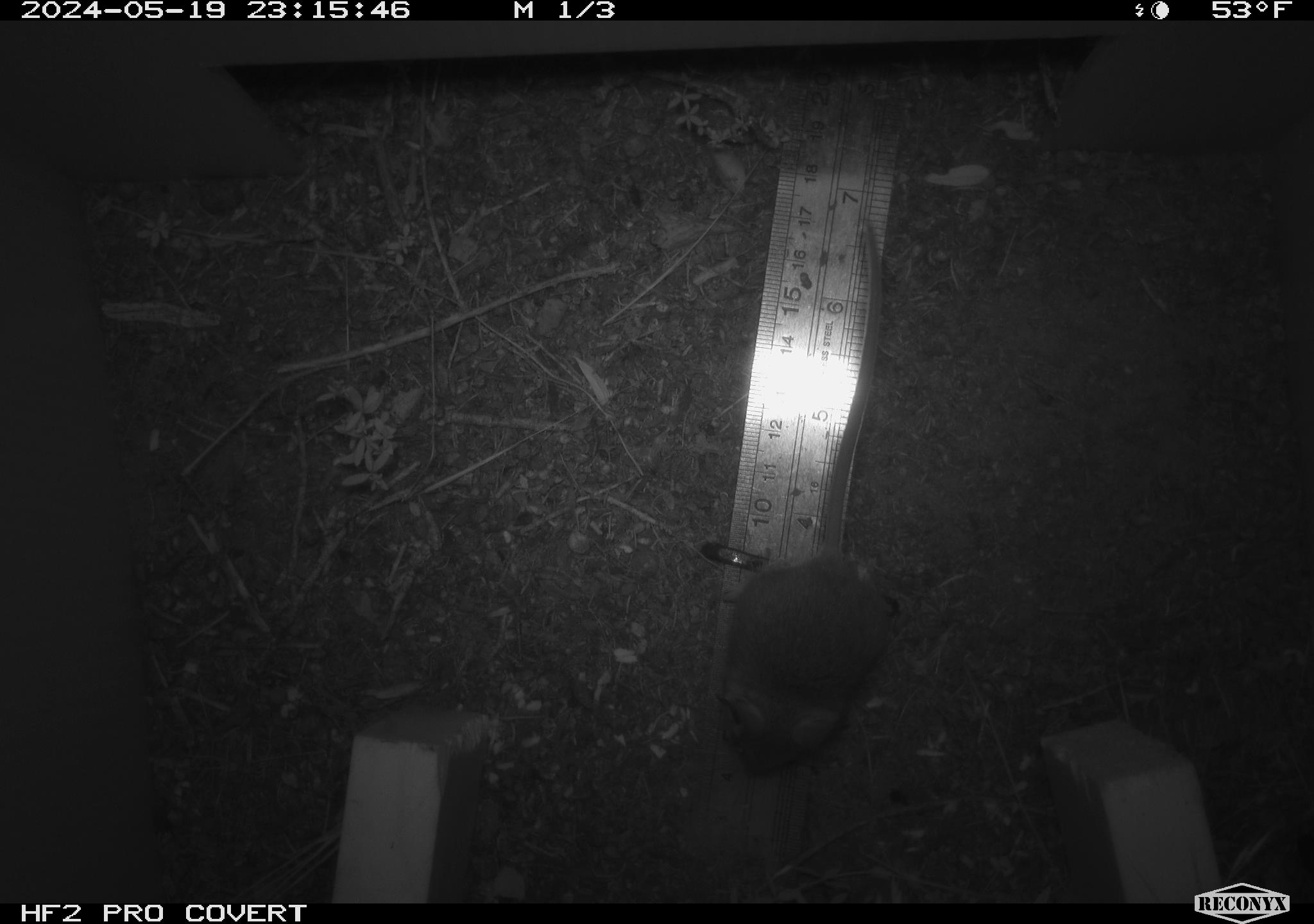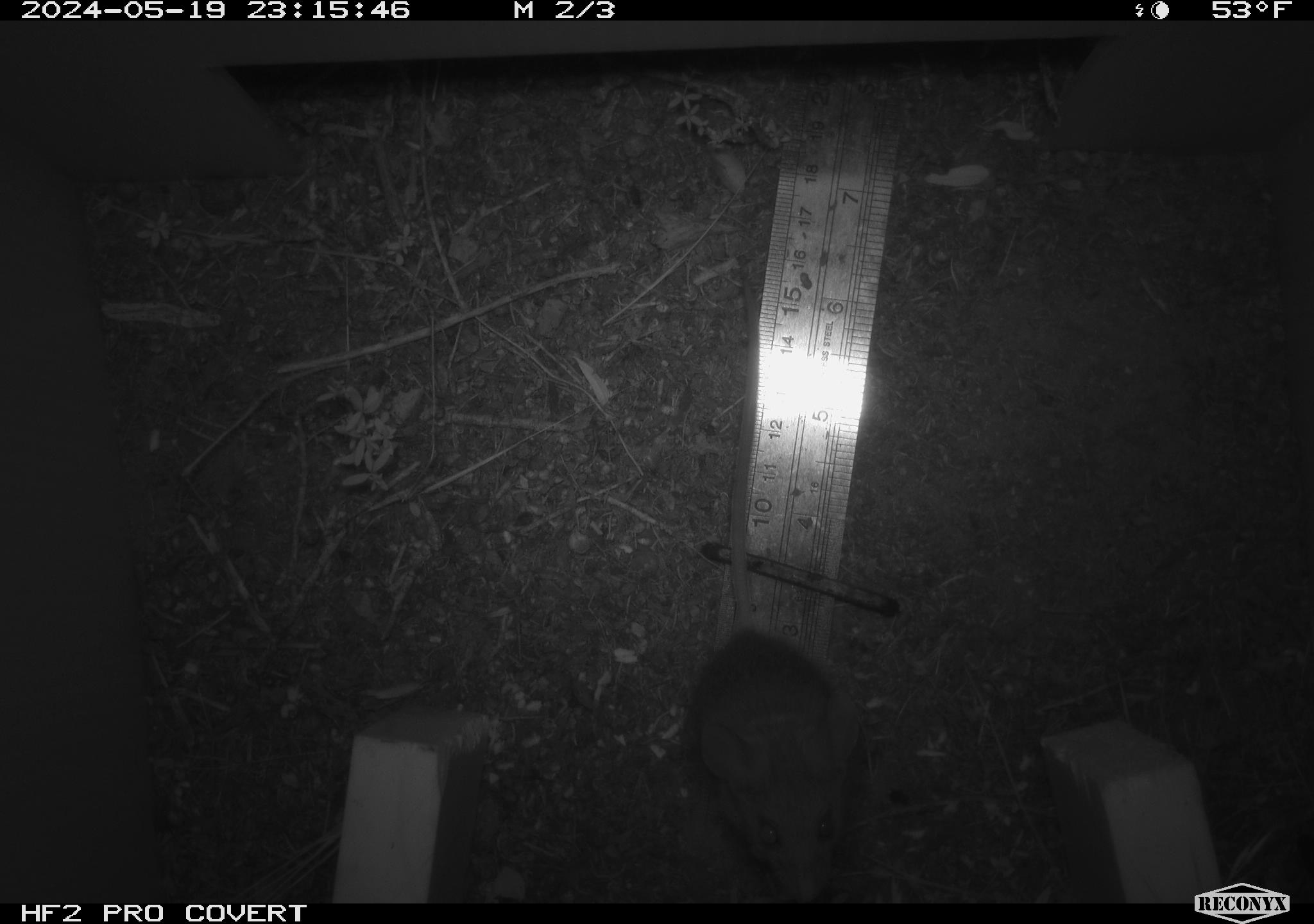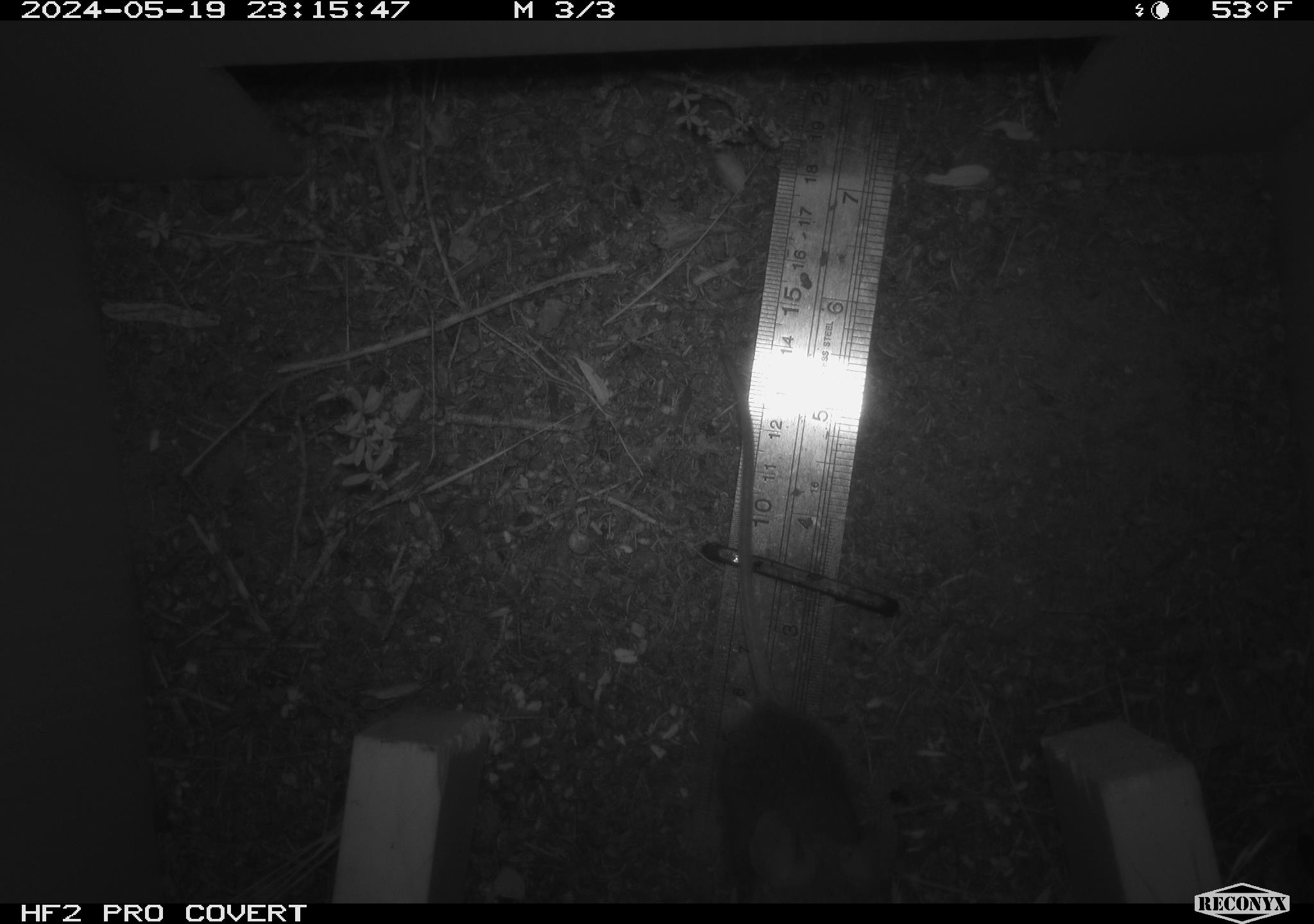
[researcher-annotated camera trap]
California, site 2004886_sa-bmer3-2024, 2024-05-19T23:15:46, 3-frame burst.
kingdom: Animalia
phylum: Chordata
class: Mammalia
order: Rodentia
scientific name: Rodentia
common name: mouse species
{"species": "mouse species (Rodentia)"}